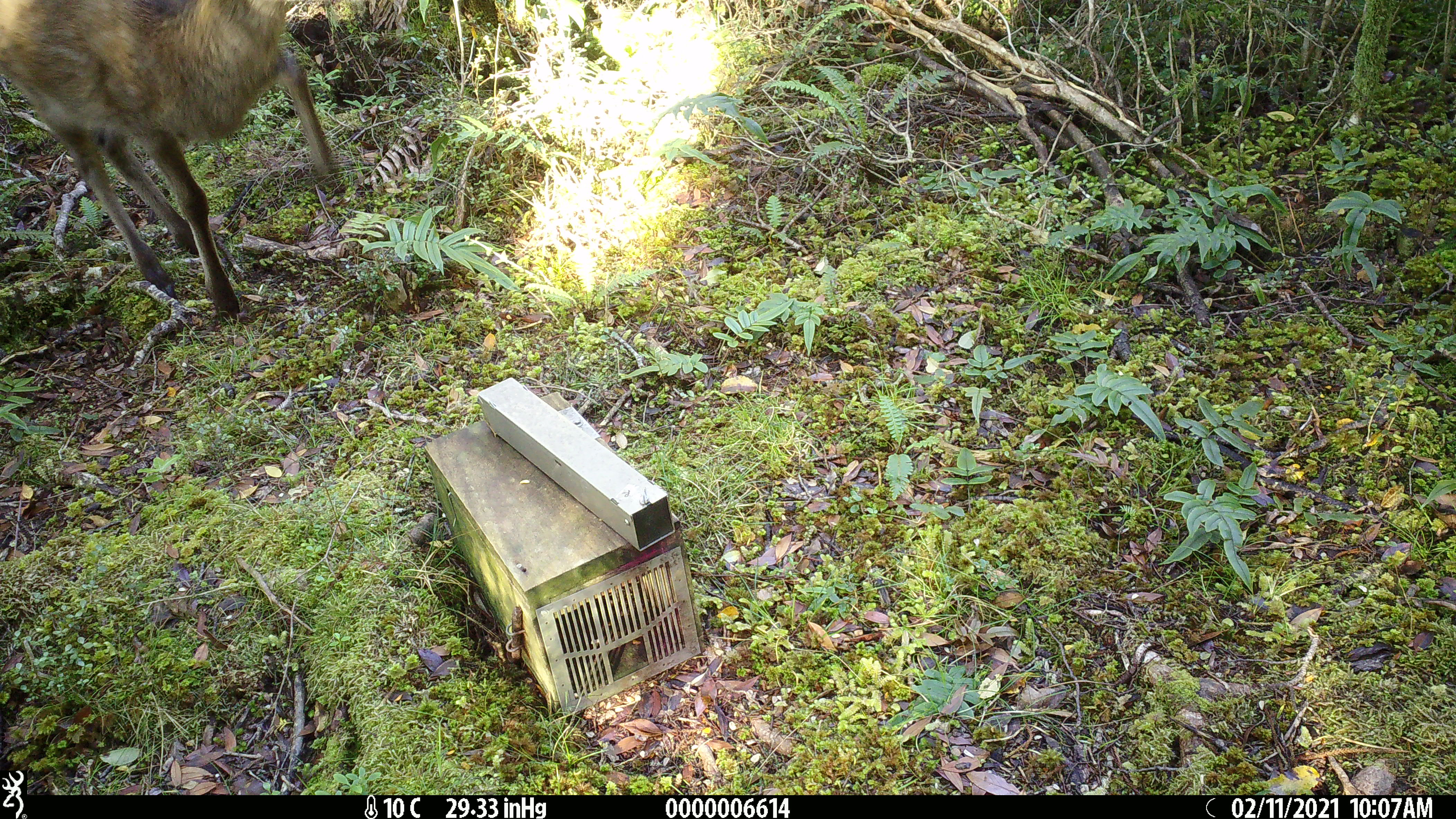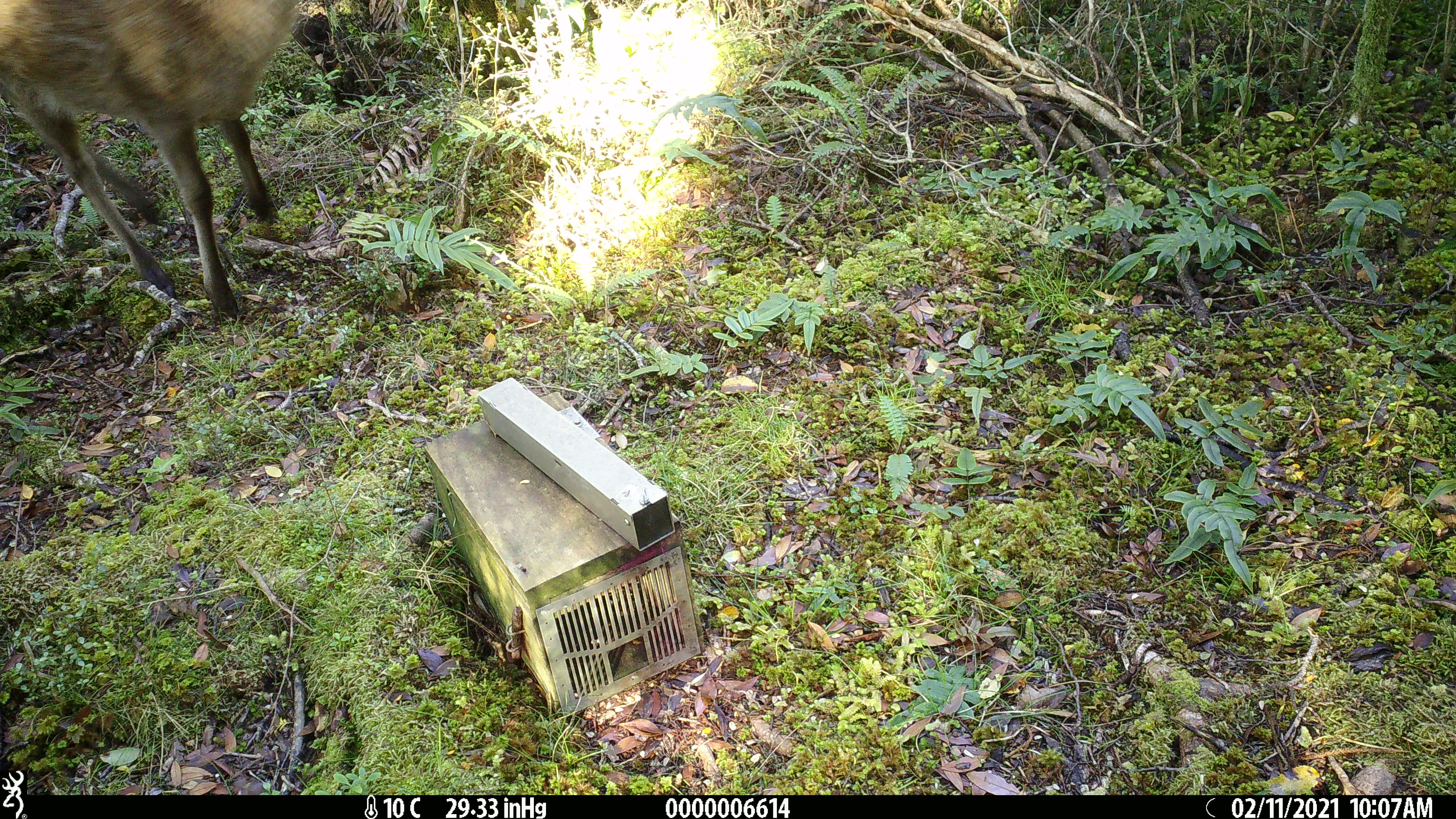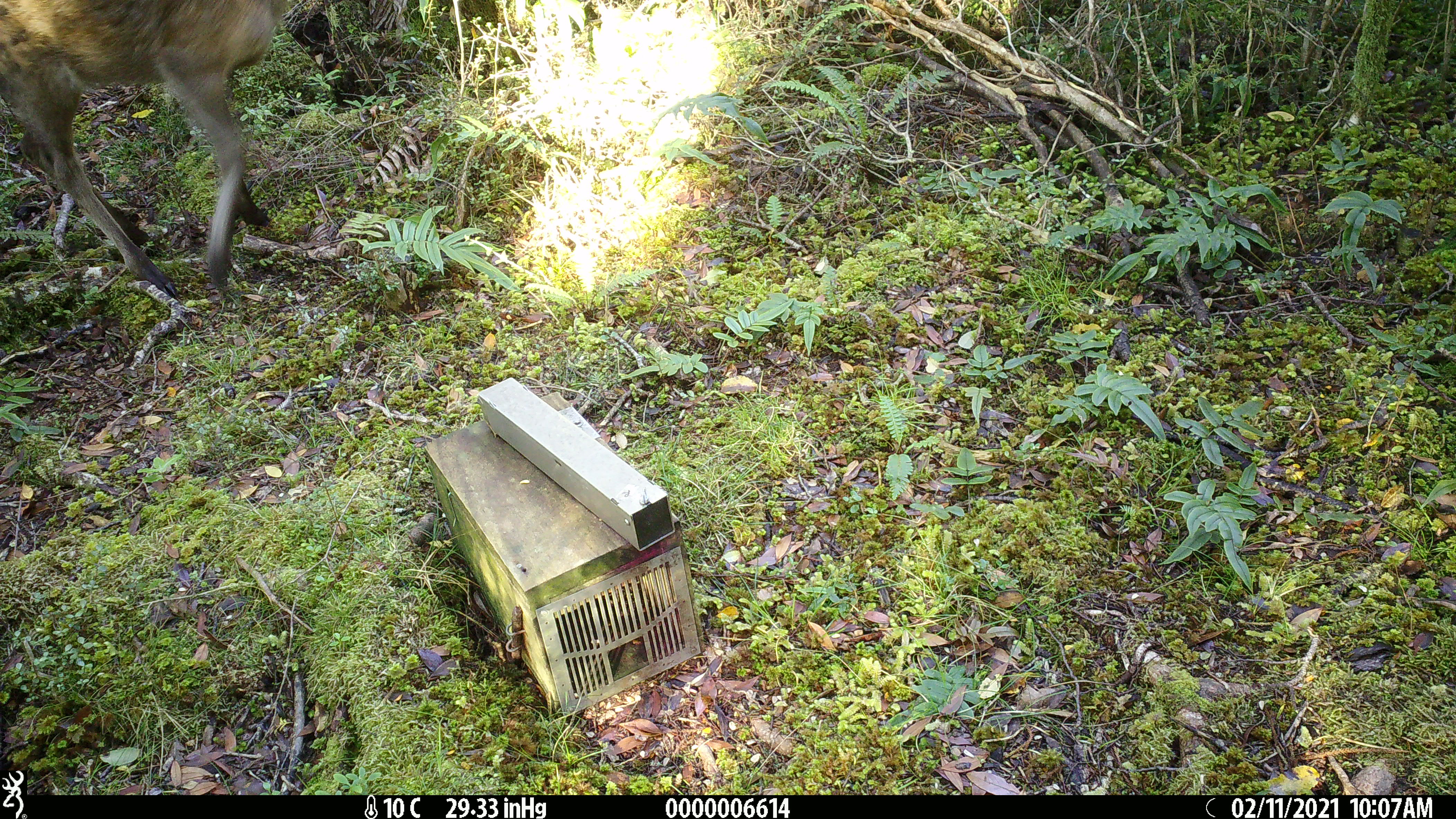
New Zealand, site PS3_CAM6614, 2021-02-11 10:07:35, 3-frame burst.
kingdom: Animalia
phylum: Chordata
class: Mammalia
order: Artiodactyla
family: Cervidae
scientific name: Cervidae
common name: deer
Deer (Cervidae).